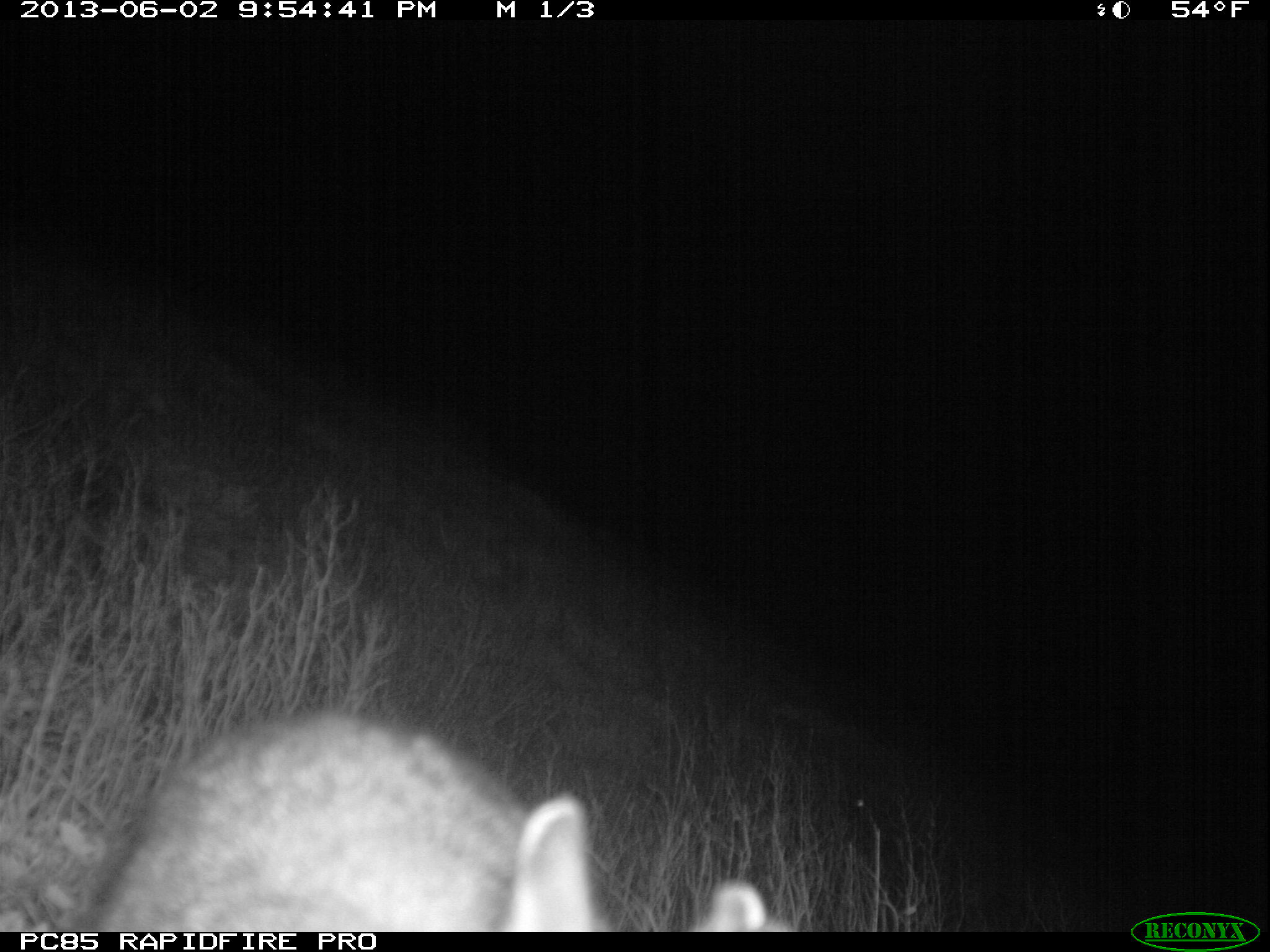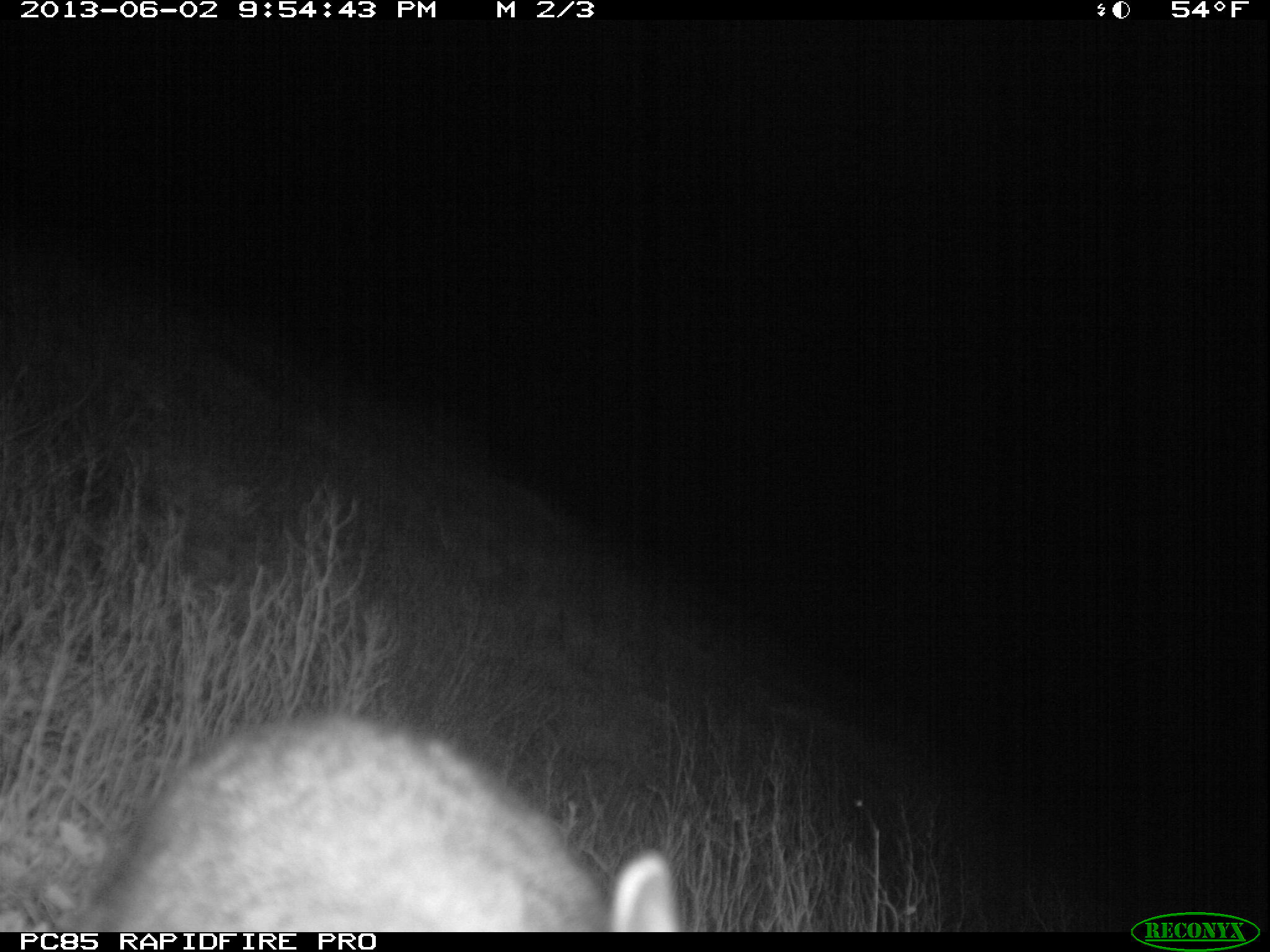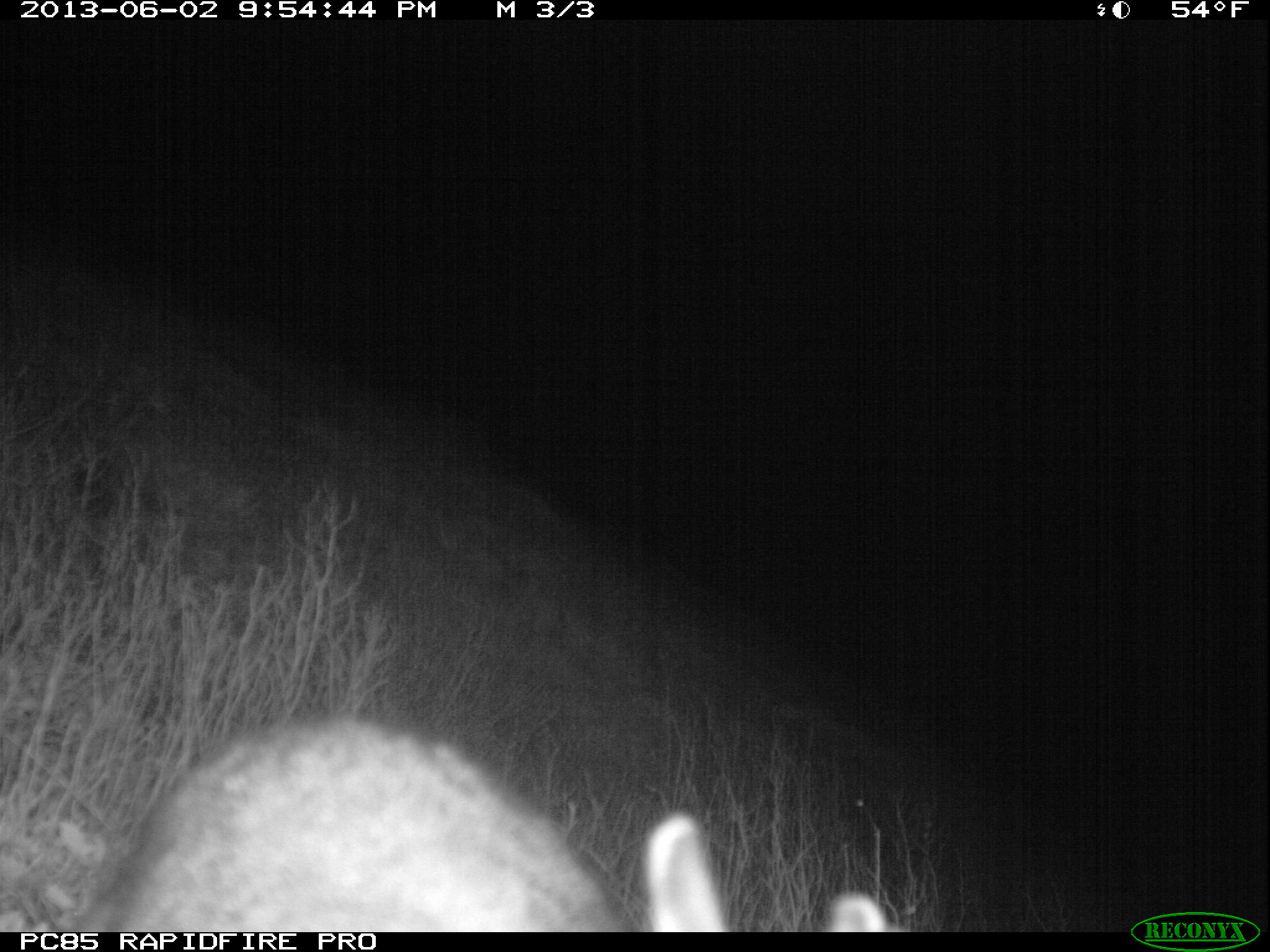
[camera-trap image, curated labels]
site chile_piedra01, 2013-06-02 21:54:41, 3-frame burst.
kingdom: Animalia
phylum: Chordata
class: Mammalia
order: Lagomorpha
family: Leporidae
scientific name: Leporidae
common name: rabbits and hares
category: rabbit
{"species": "rabbit (rabbits and hares) (Leporidae)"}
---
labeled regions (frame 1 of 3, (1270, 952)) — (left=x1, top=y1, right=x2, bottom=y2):
rabbit: (left=58, top=709, right=788, bottom=931)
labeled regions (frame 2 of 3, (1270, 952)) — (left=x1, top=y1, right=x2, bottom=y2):
rabbit: (left=61, top=717, right=687, bottom=932)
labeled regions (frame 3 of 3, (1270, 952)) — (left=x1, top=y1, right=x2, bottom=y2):
rabbit: (left=48, top=712, right=895, bottom=930)